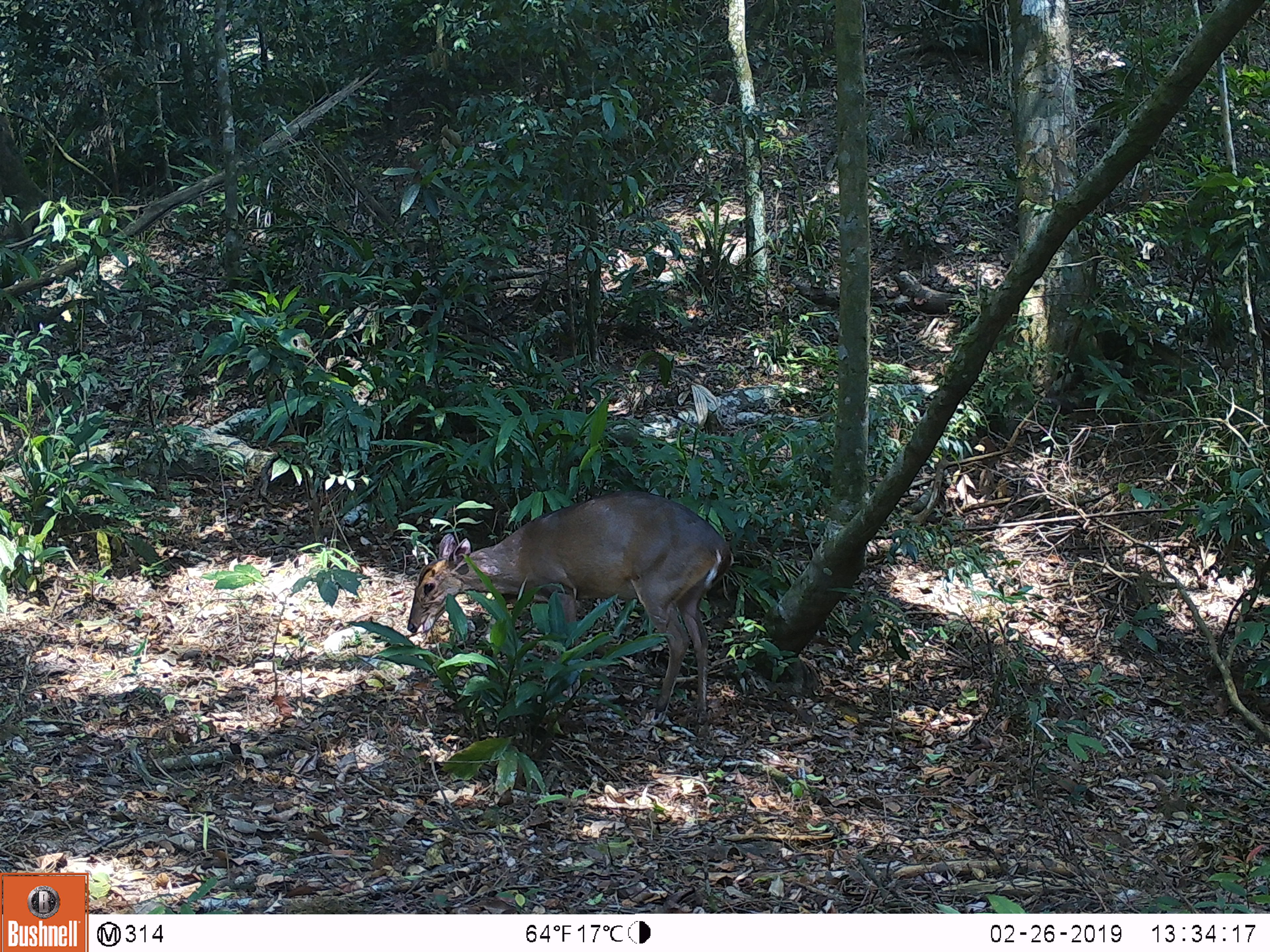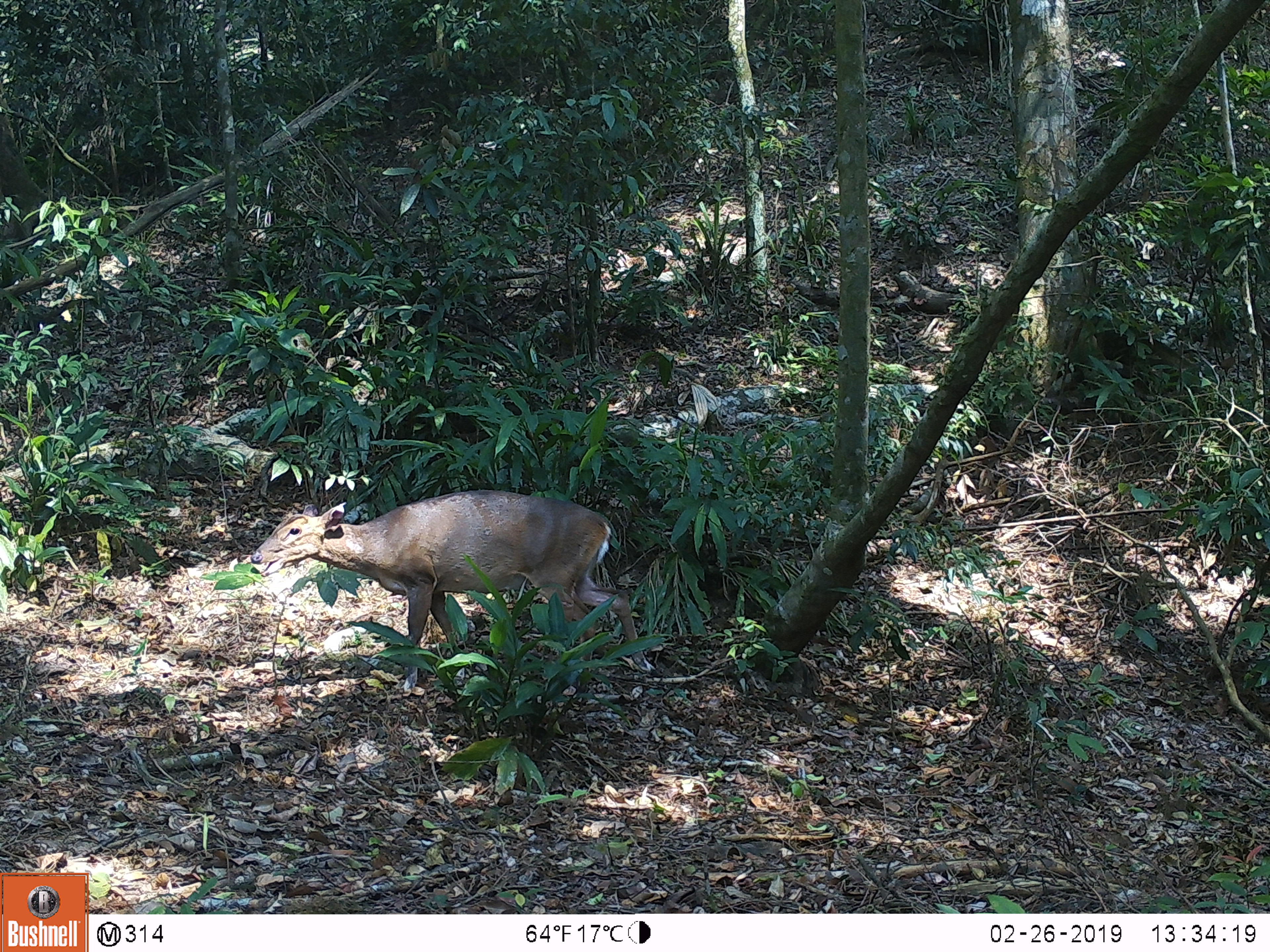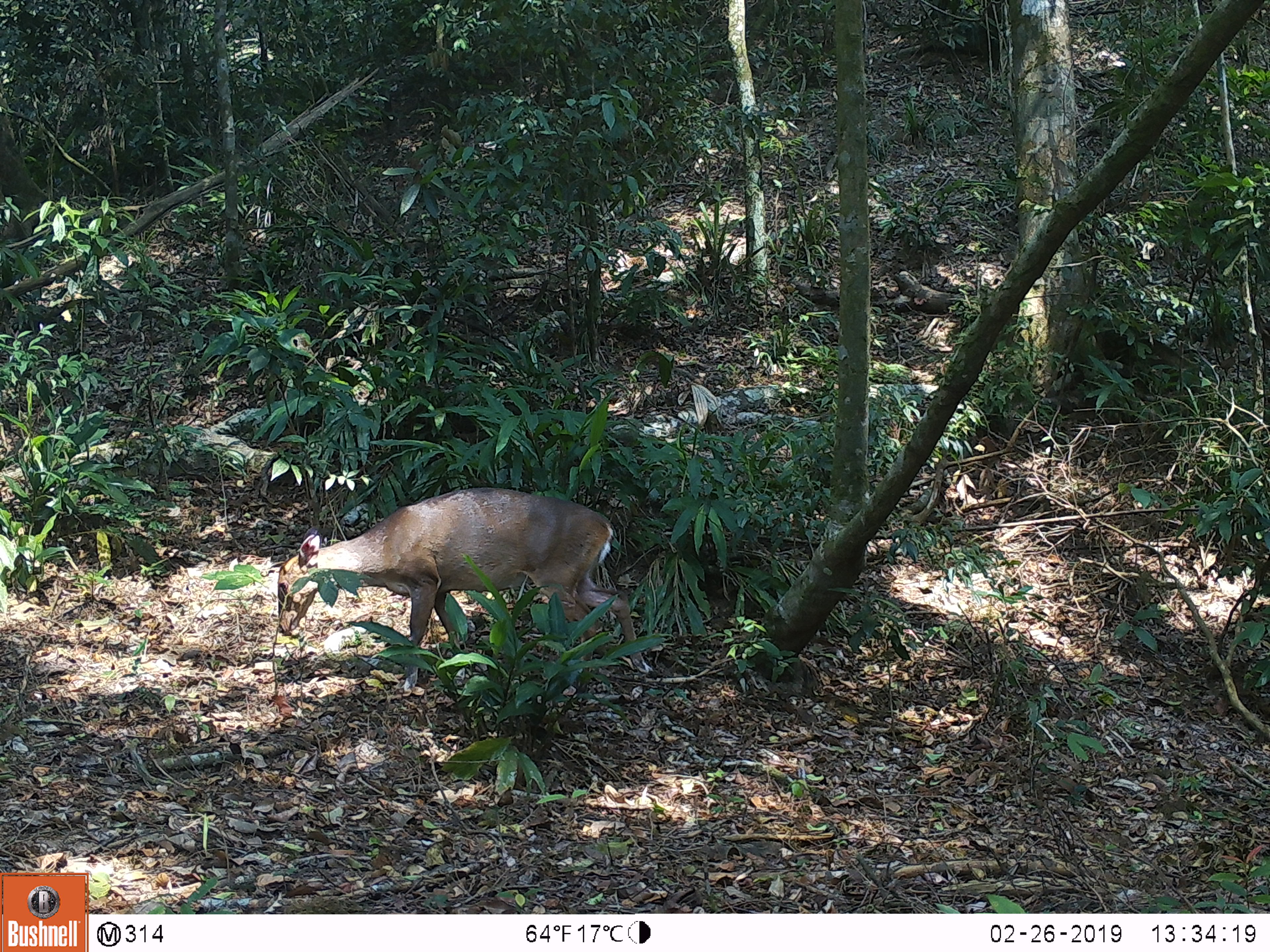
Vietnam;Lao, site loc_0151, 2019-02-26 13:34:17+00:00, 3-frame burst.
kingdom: Animalia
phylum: Chordata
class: Mammalia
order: Artiodactyla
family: Cervidae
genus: Muntiacus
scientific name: Muntiacus vuquangensis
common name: large-antlered muntjac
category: large antlered muntjac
Large antlered muntjac (large-antlered muntjac) (Muntiacus vuquangensis). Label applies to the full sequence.